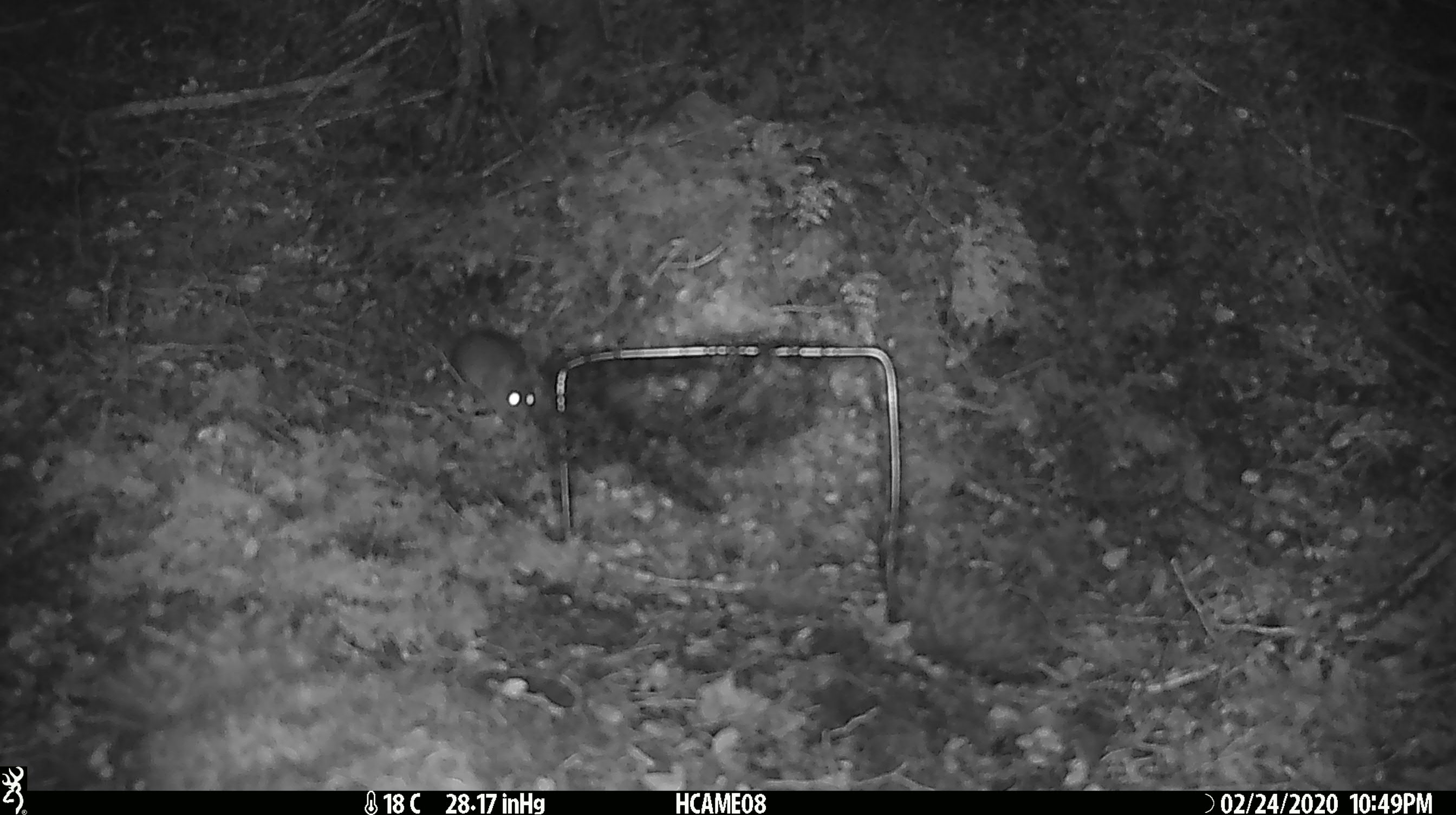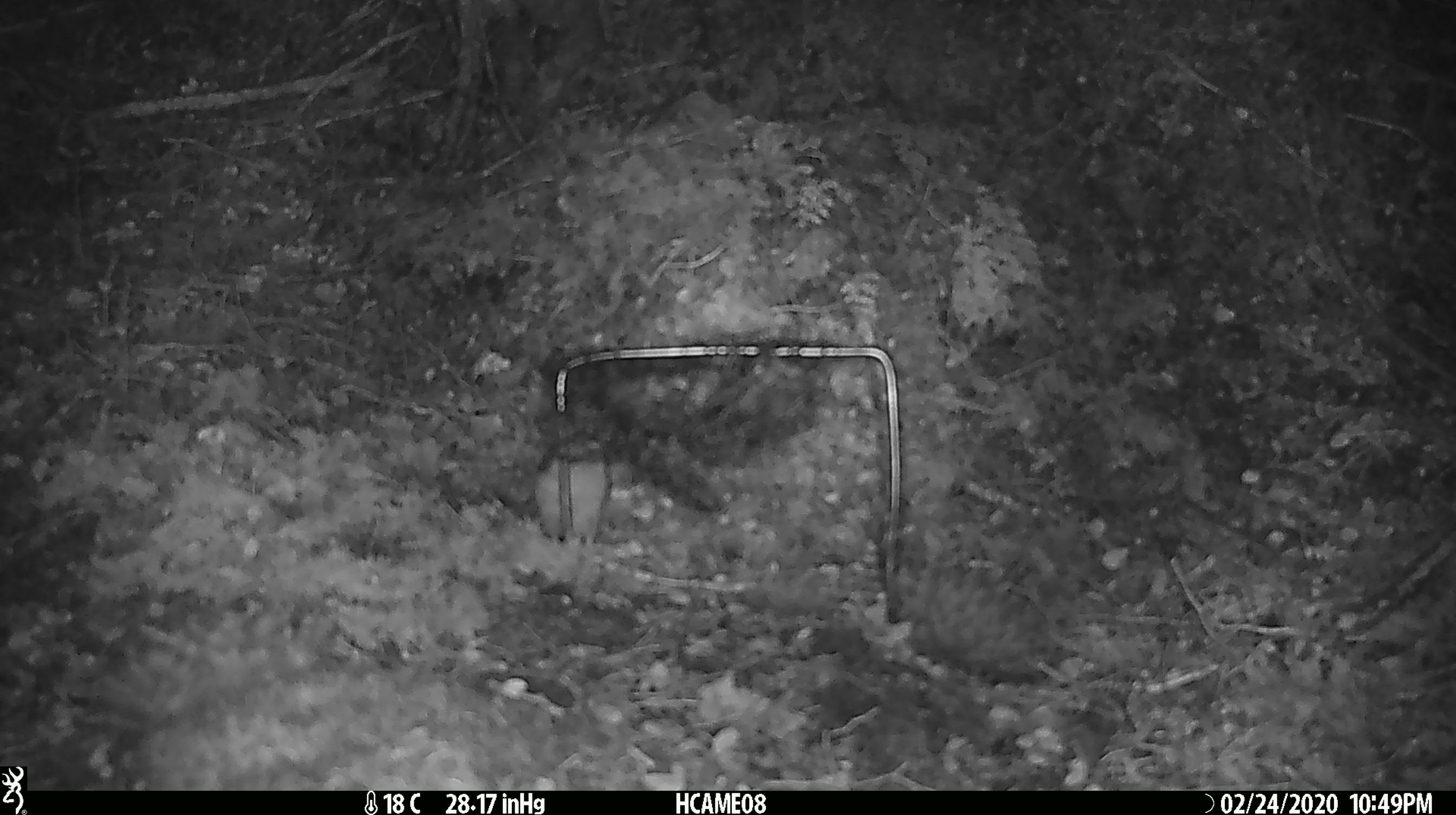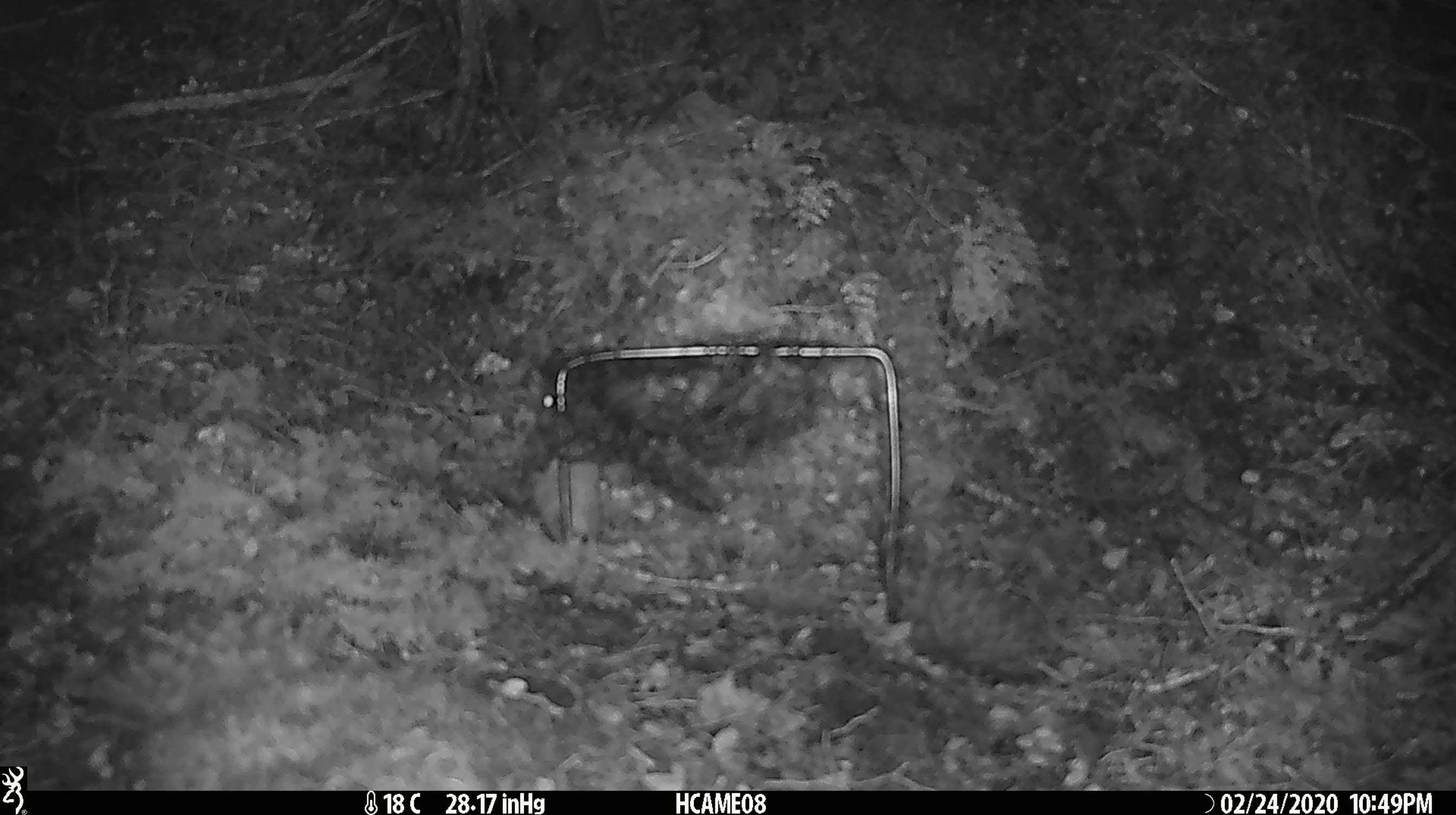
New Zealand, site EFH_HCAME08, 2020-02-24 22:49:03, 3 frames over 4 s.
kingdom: Animalia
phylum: Chordata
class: Mammalia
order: Rodentia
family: Muridae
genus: Mus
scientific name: Mus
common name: mouse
Mouse (Mus).